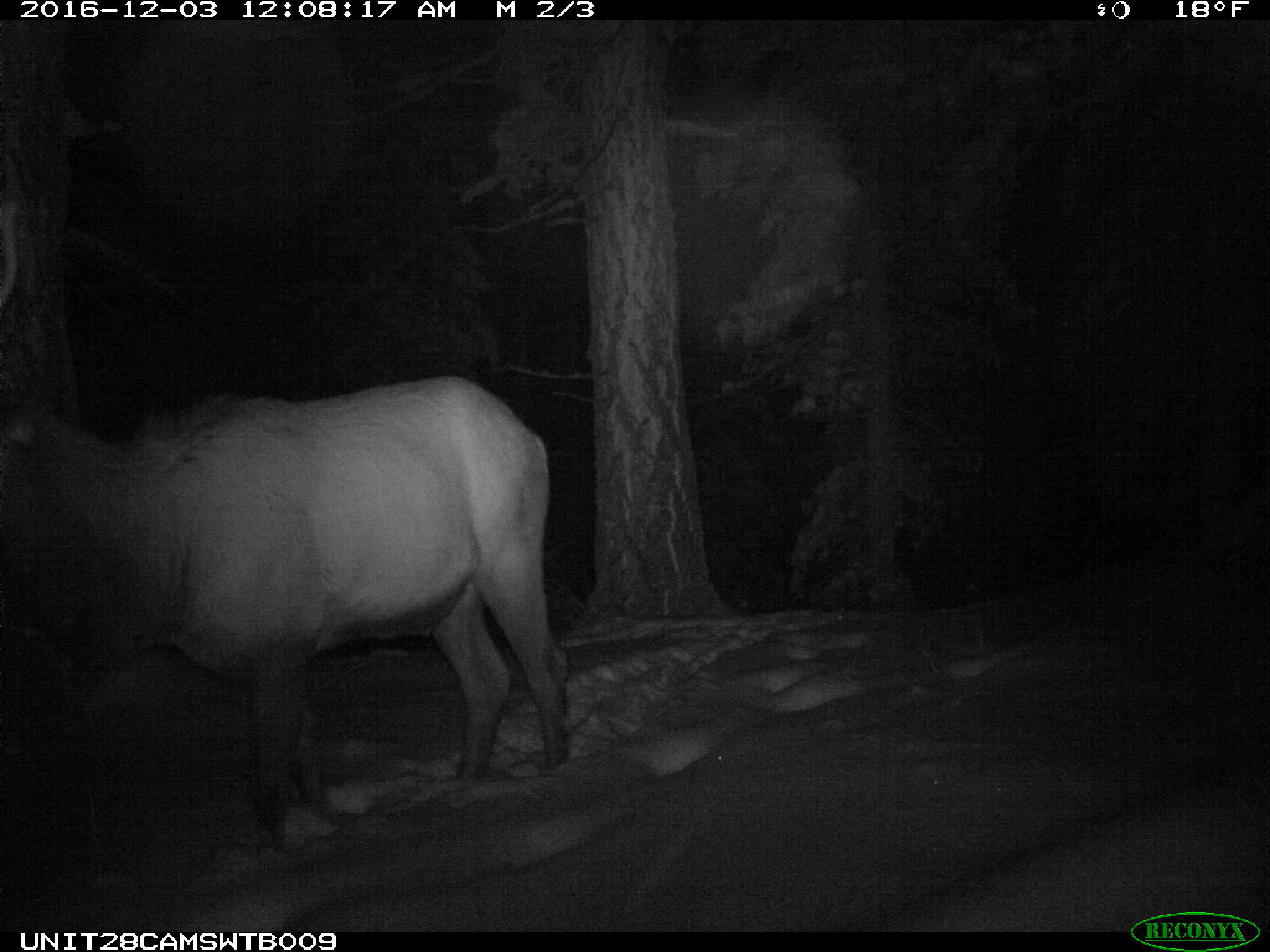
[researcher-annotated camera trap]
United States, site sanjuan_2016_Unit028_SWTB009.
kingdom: Animalia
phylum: Chordata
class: Mammalia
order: Artiodactyla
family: Cervidae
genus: Cervus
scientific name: Cervus elaphus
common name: red deer